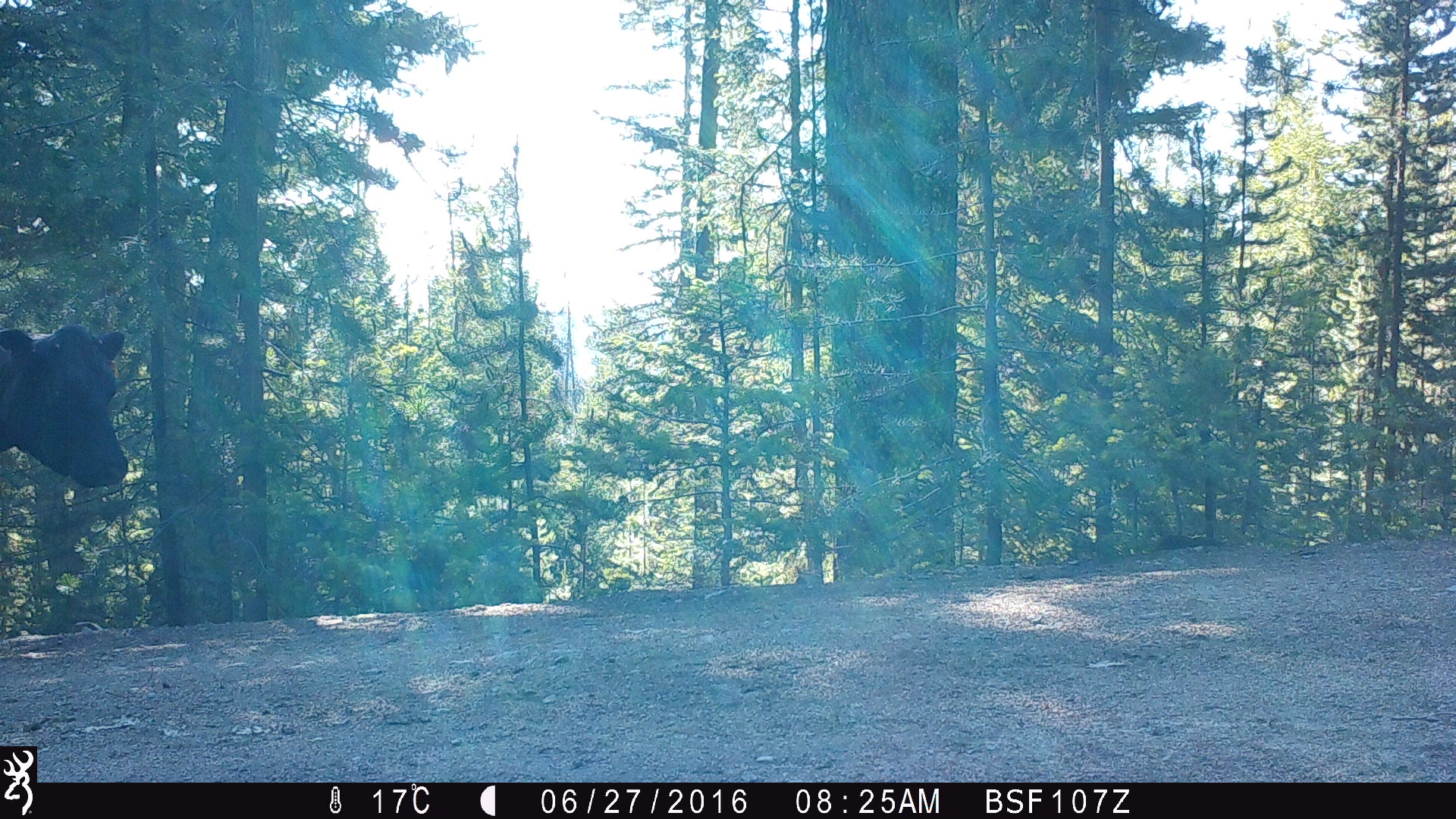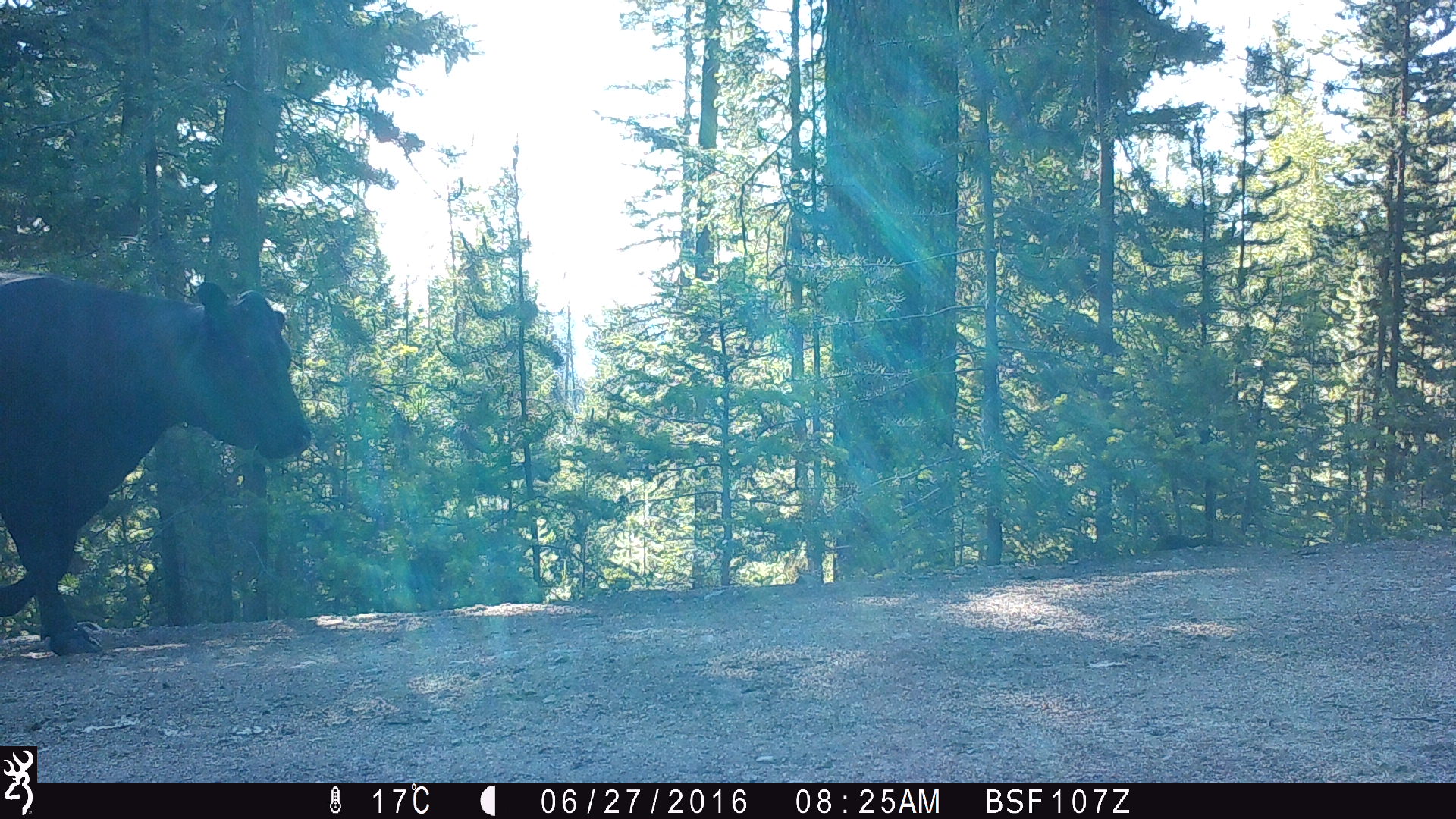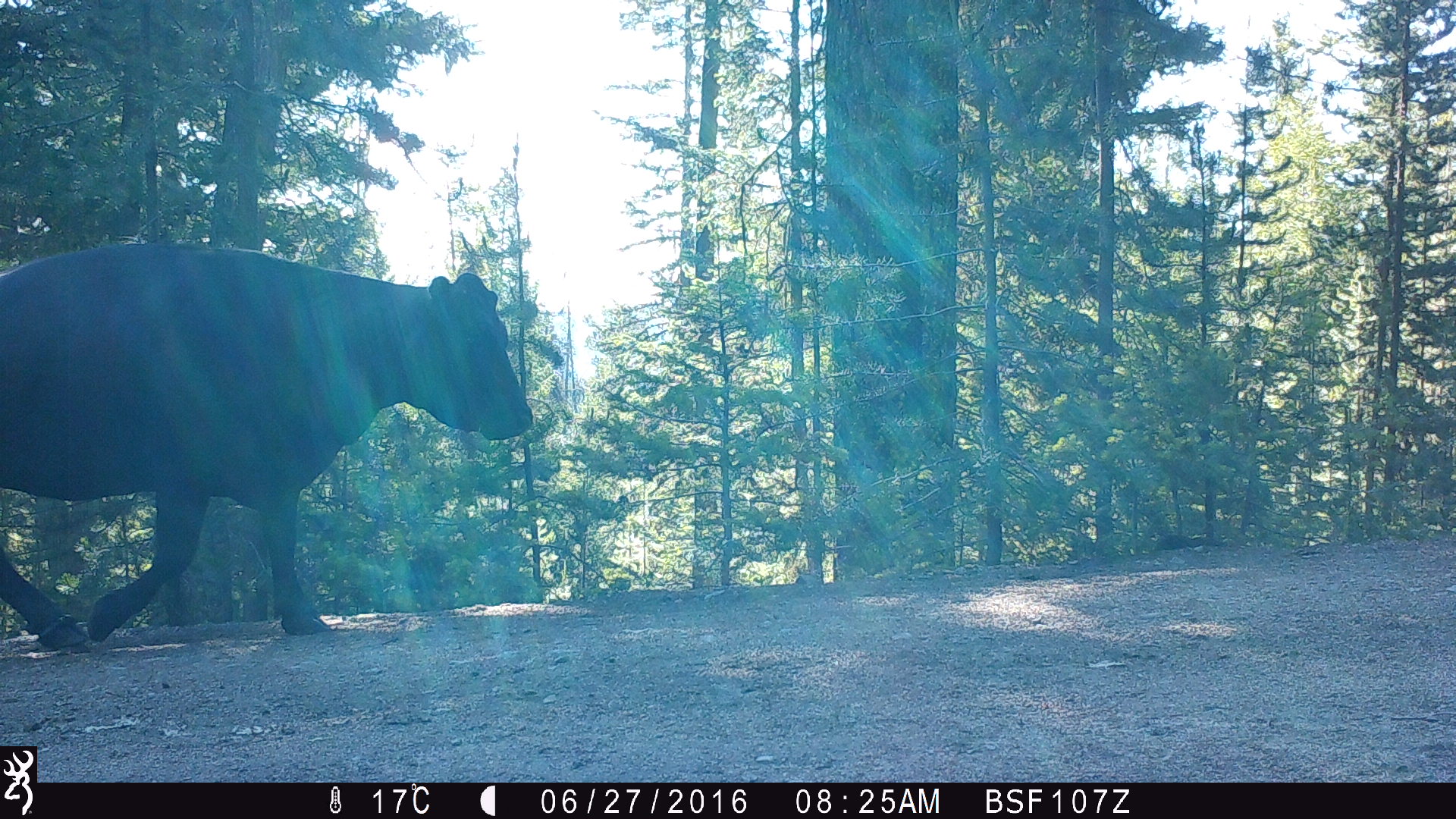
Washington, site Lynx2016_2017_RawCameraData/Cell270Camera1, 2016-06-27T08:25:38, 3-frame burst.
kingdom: Animalia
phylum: Chordata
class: Mammalia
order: Artiodactyla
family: Bovidae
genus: Bos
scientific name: Bos taurus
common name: domestic cattle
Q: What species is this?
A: Domestic cattle (Bos taurus).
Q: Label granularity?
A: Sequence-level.